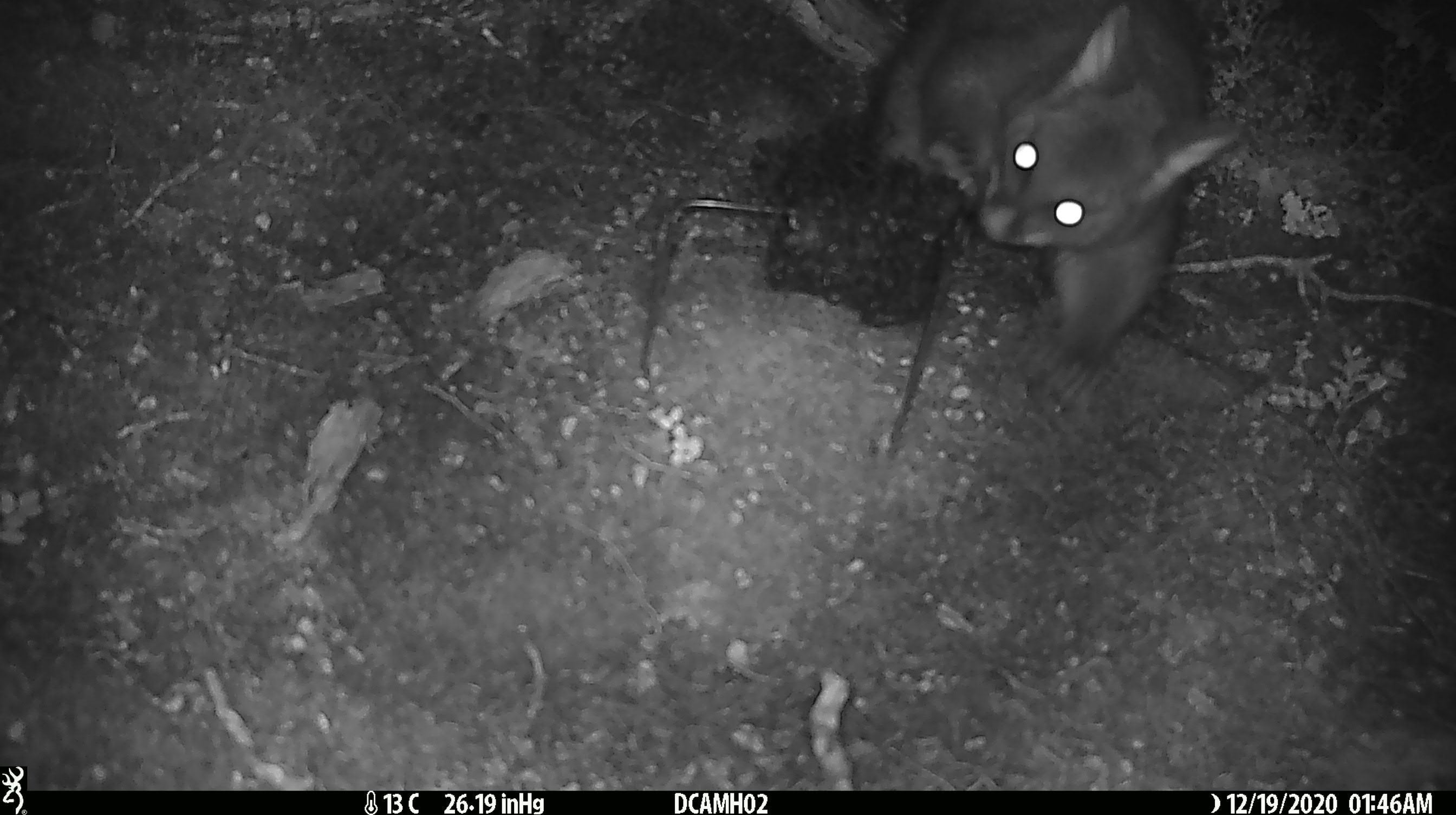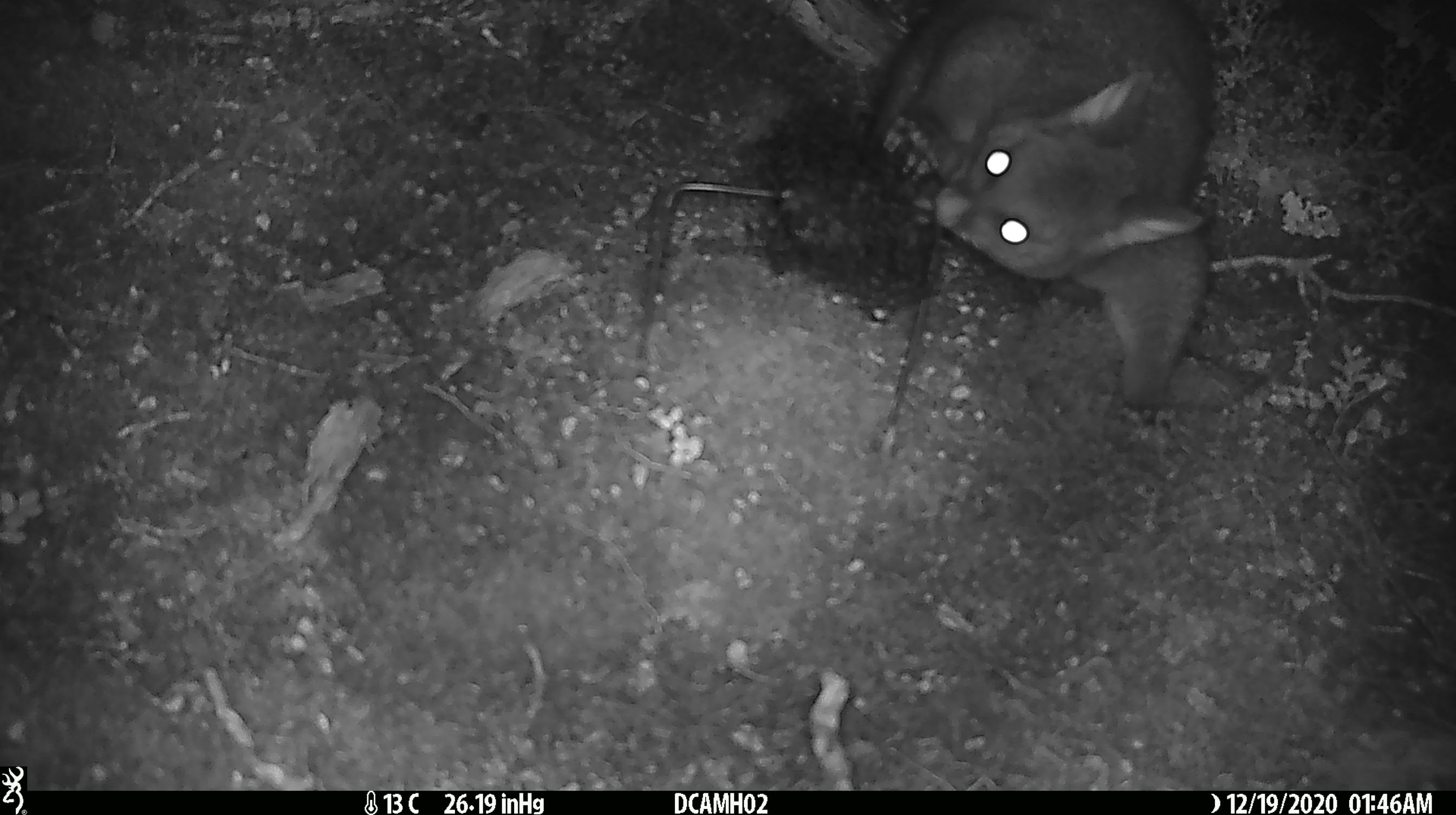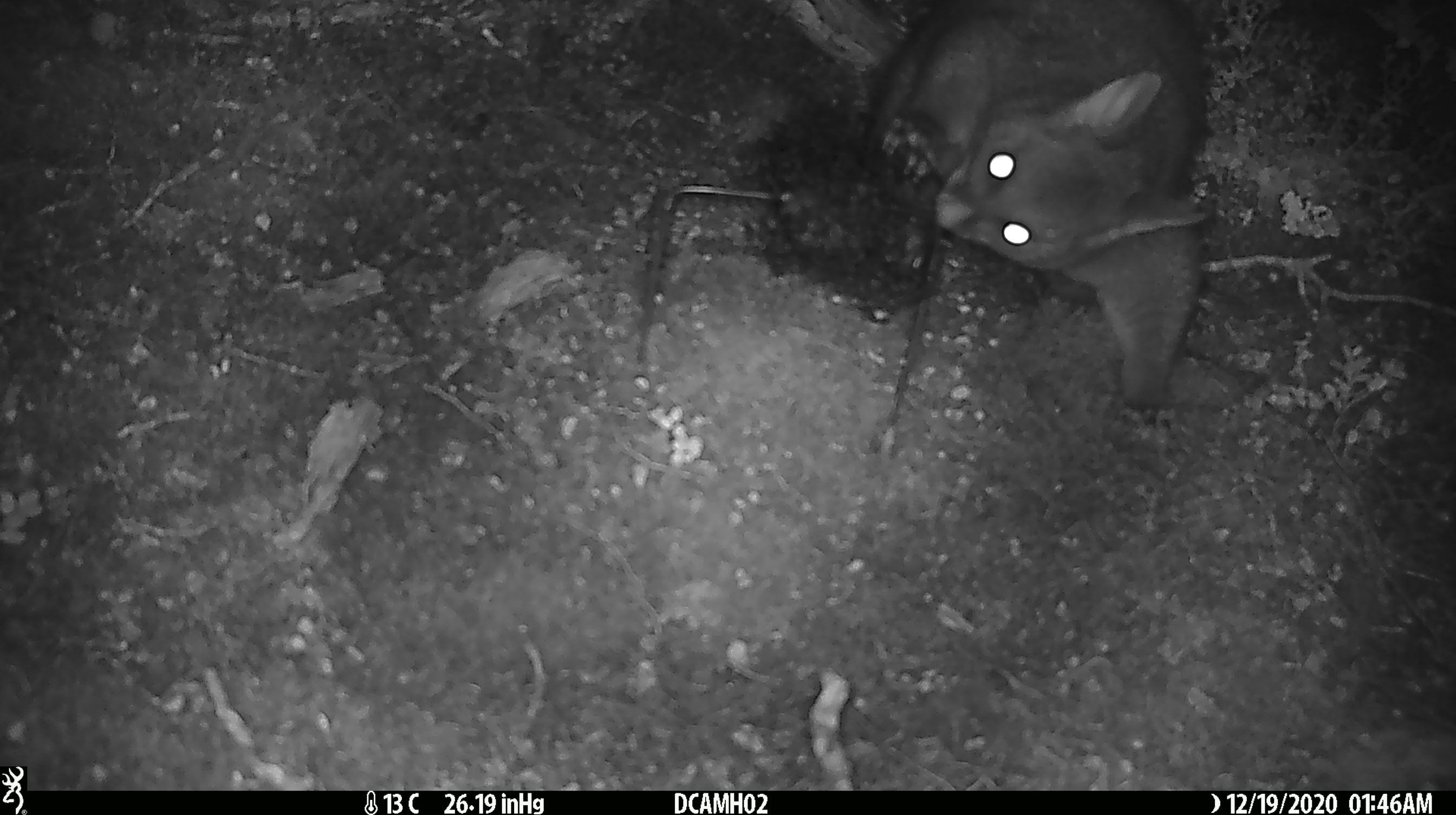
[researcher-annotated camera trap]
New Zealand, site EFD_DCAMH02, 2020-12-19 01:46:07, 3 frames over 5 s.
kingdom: Animalia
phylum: Chordata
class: Mammalia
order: Diprotodontia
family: Phalangeridae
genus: Trichosurus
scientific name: Trichosurus vulpecula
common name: common brushtail possum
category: possum